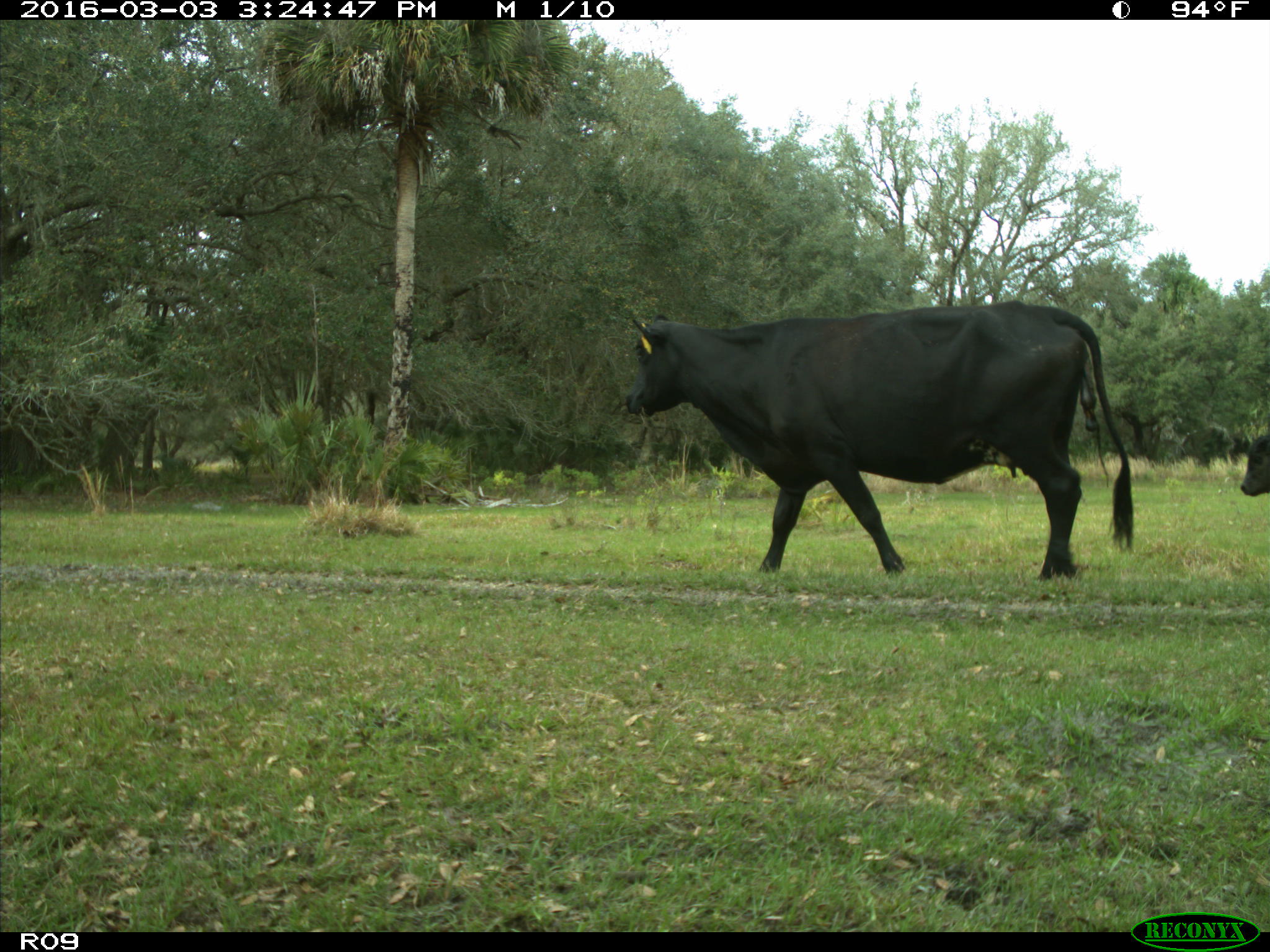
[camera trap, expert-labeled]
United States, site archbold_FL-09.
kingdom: Animalia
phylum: Chordata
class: Mammalia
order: Artiodactyla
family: Bovidae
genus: Bos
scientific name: Bos taurus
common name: domestic cow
Bos taurus (domestic cow).